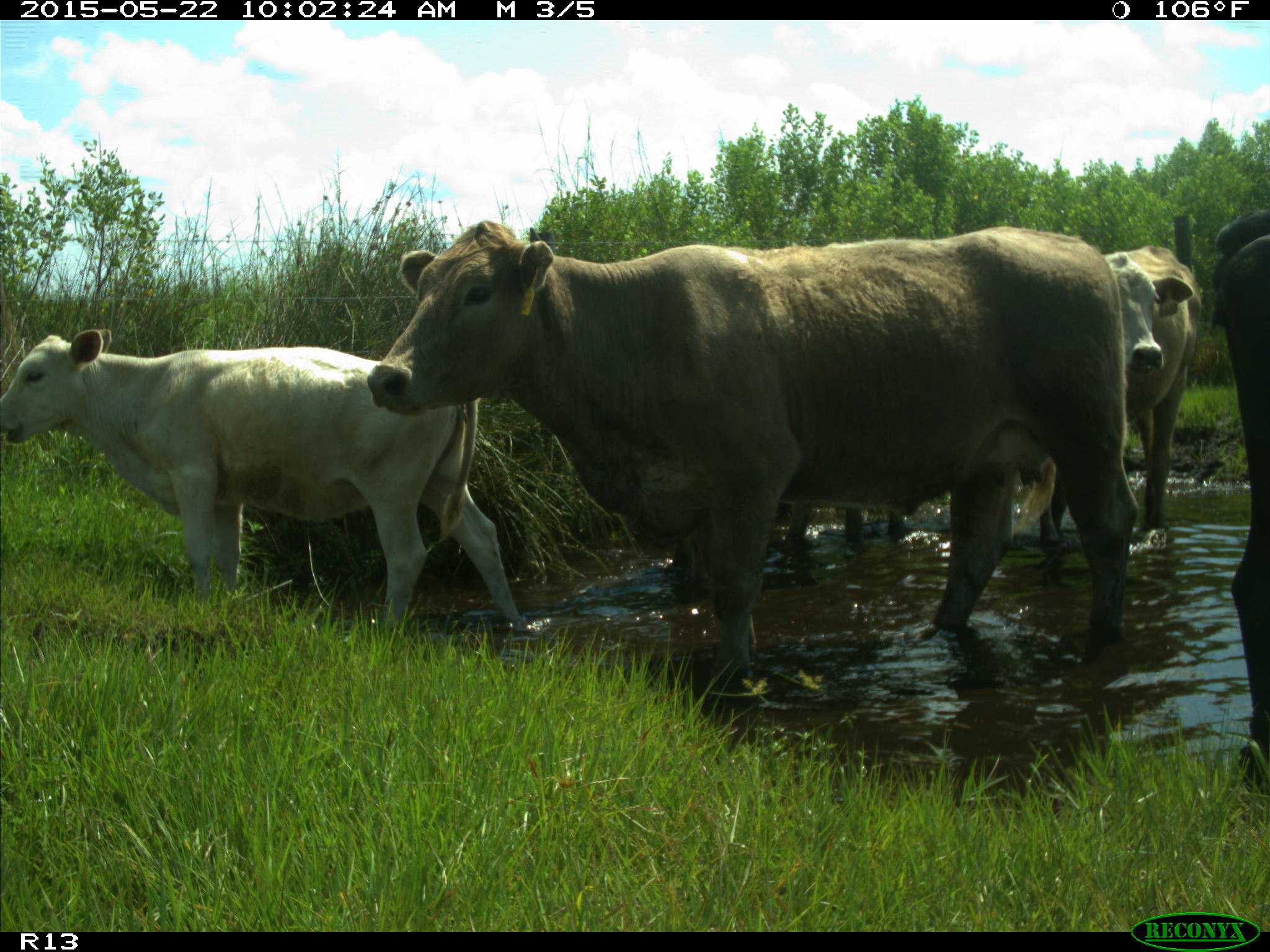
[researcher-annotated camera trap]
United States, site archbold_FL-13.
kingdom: Animalia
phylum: Chordata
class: Mammalia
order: Artiodactyla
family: Bovidae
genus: Bos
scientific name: Bos taurus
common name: domestic cow